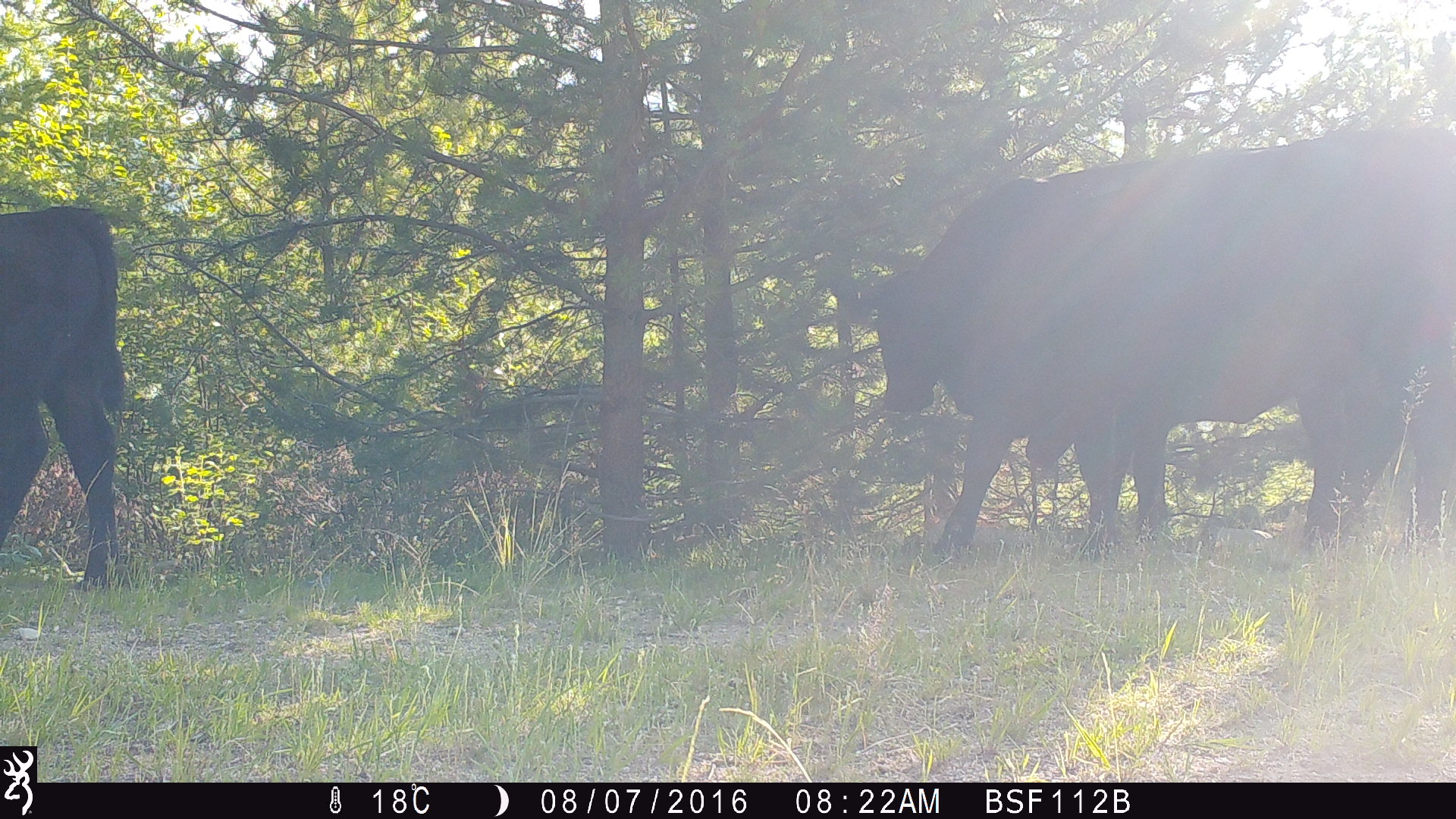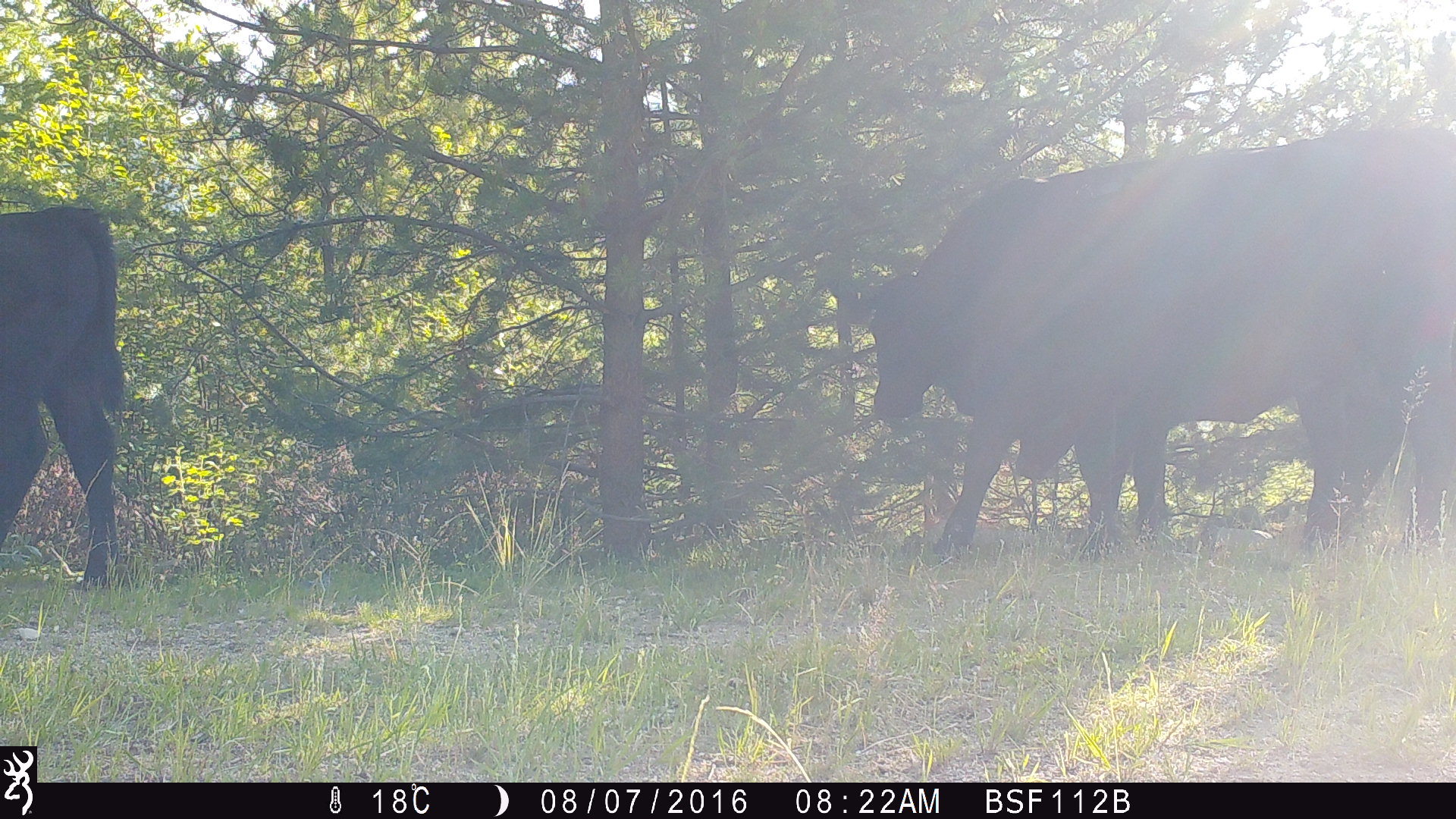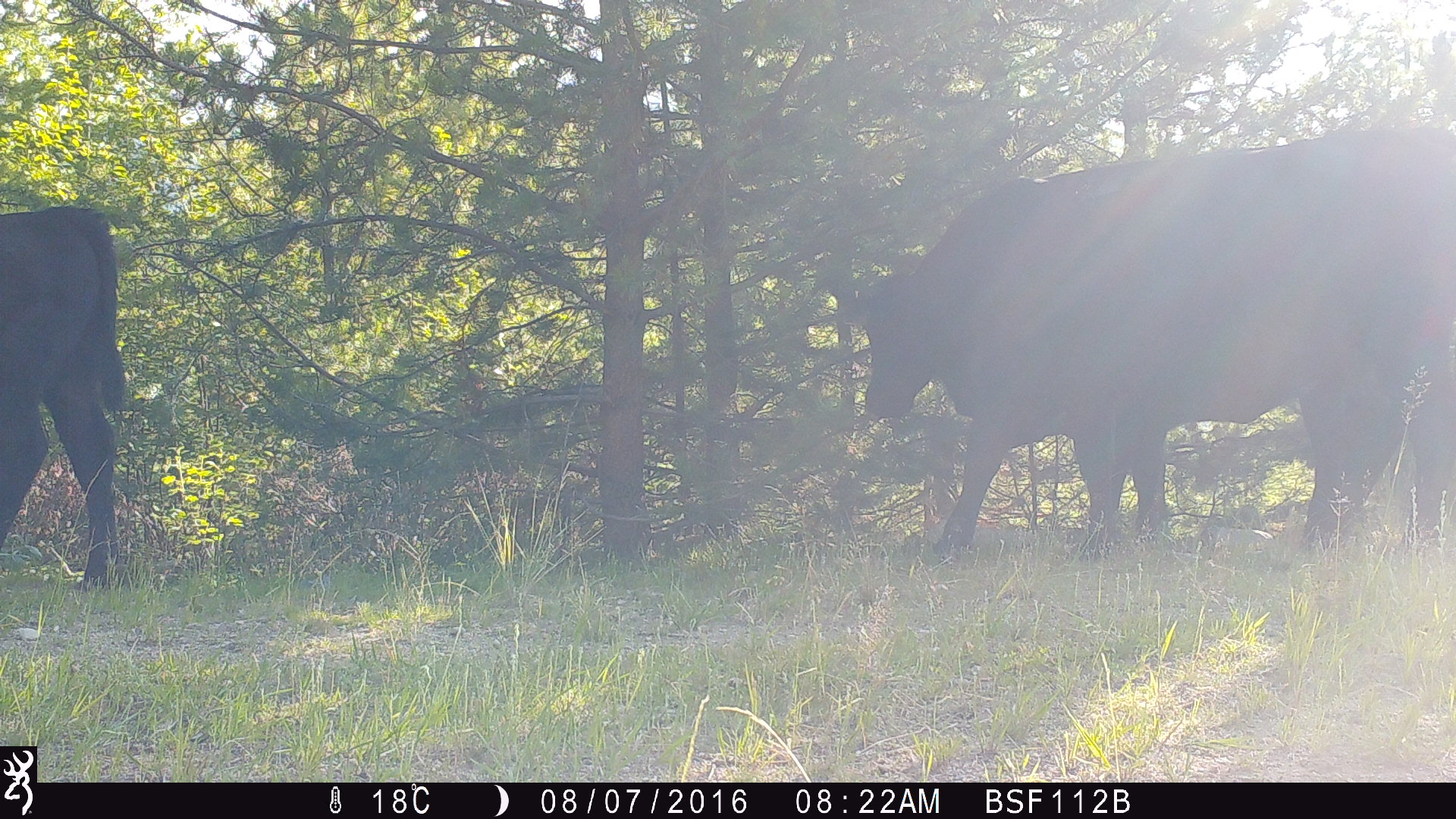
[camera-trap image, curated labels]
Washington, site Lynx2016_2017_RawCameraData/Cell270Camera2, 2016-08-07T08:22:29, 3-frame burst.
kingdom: Animalia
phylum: Chordata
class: Mammalia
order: Artiodactyla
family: Bovidae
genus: Bos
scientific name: Bos taurus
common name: domestic cattle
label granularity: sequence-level